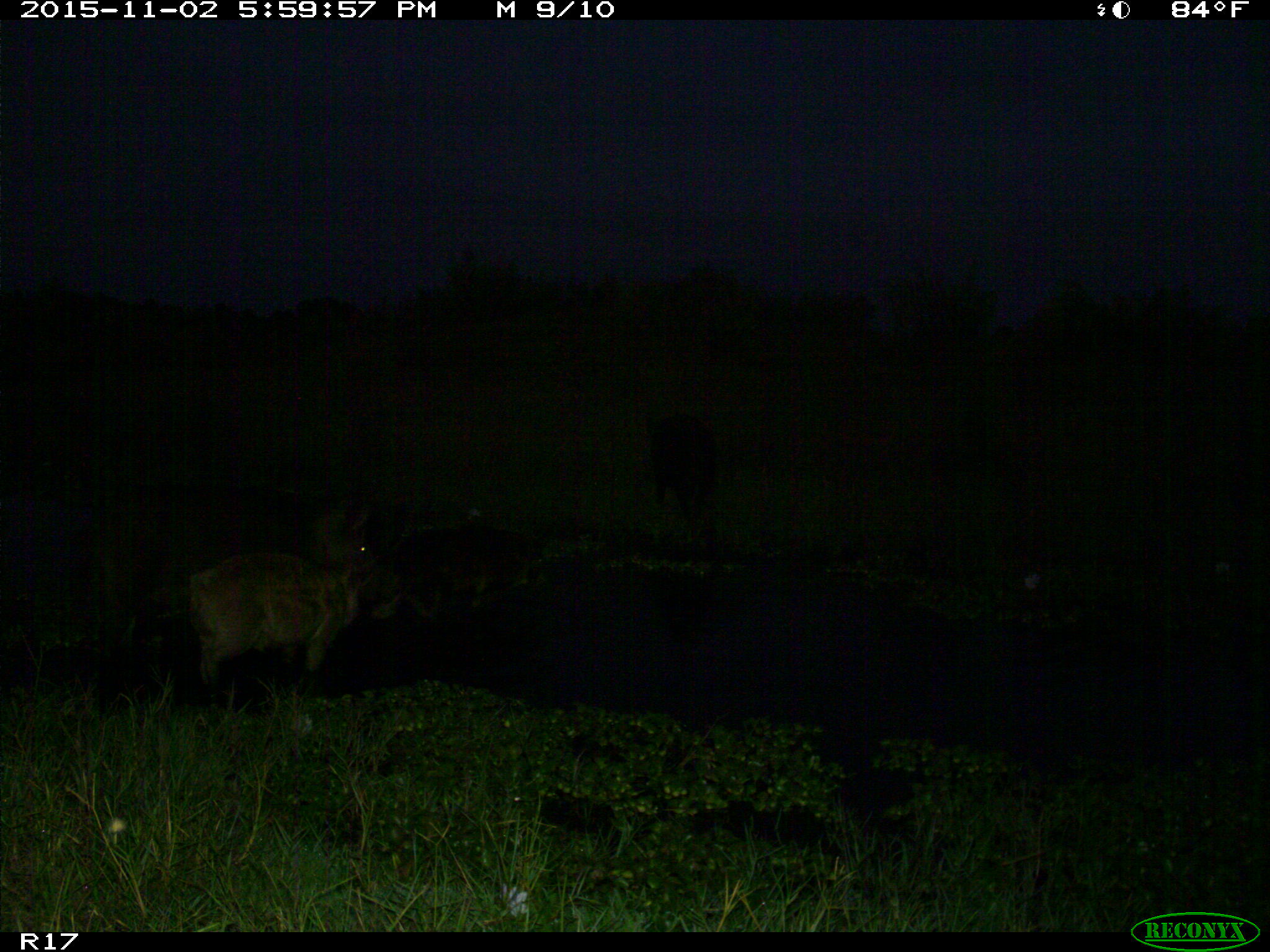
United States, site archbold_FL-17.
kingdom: Animalia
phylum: Chordata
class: Mammalia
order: Artiodactyla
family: Suidae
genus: Sus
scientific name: Sus scrofa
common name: wild boar